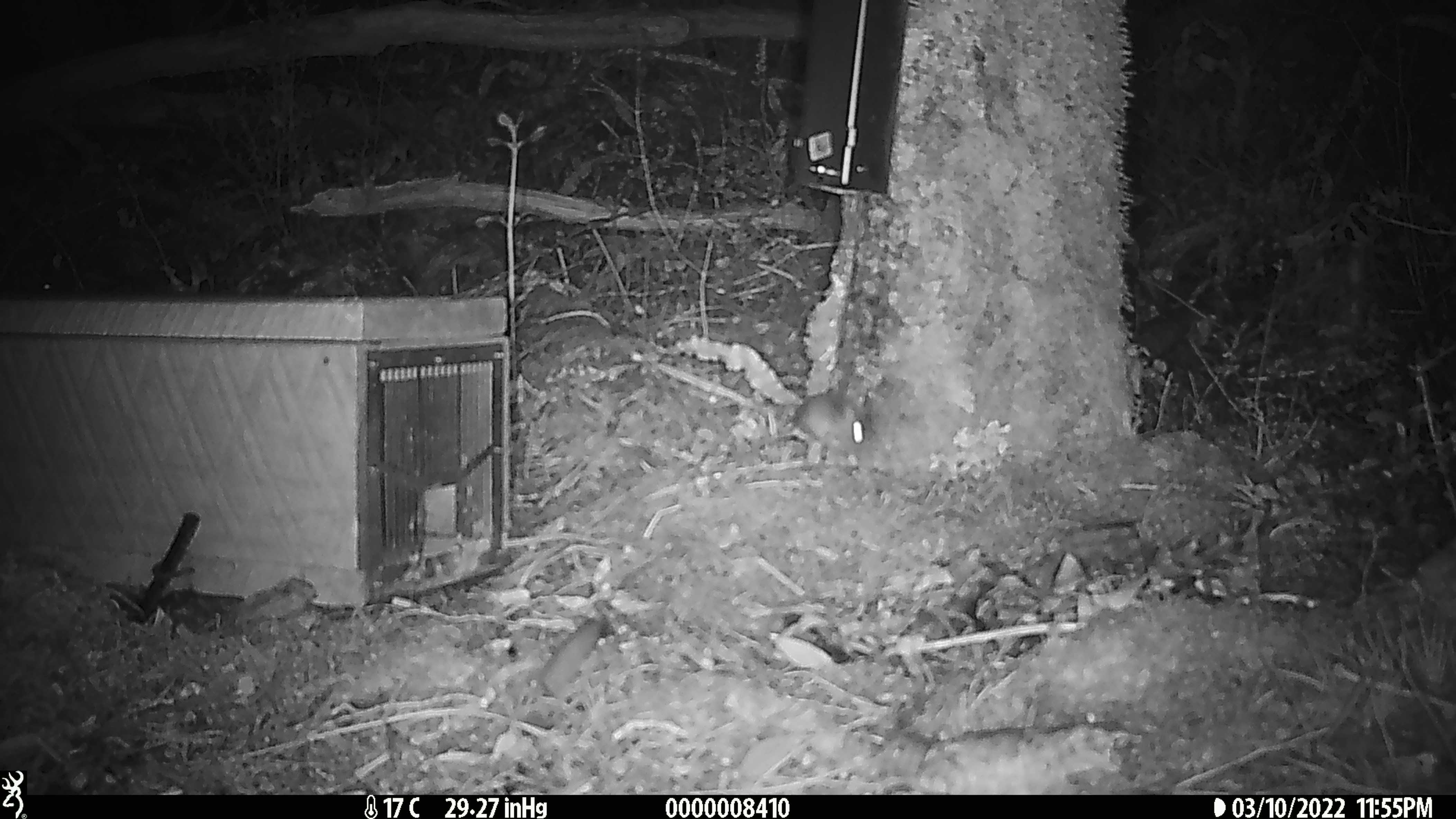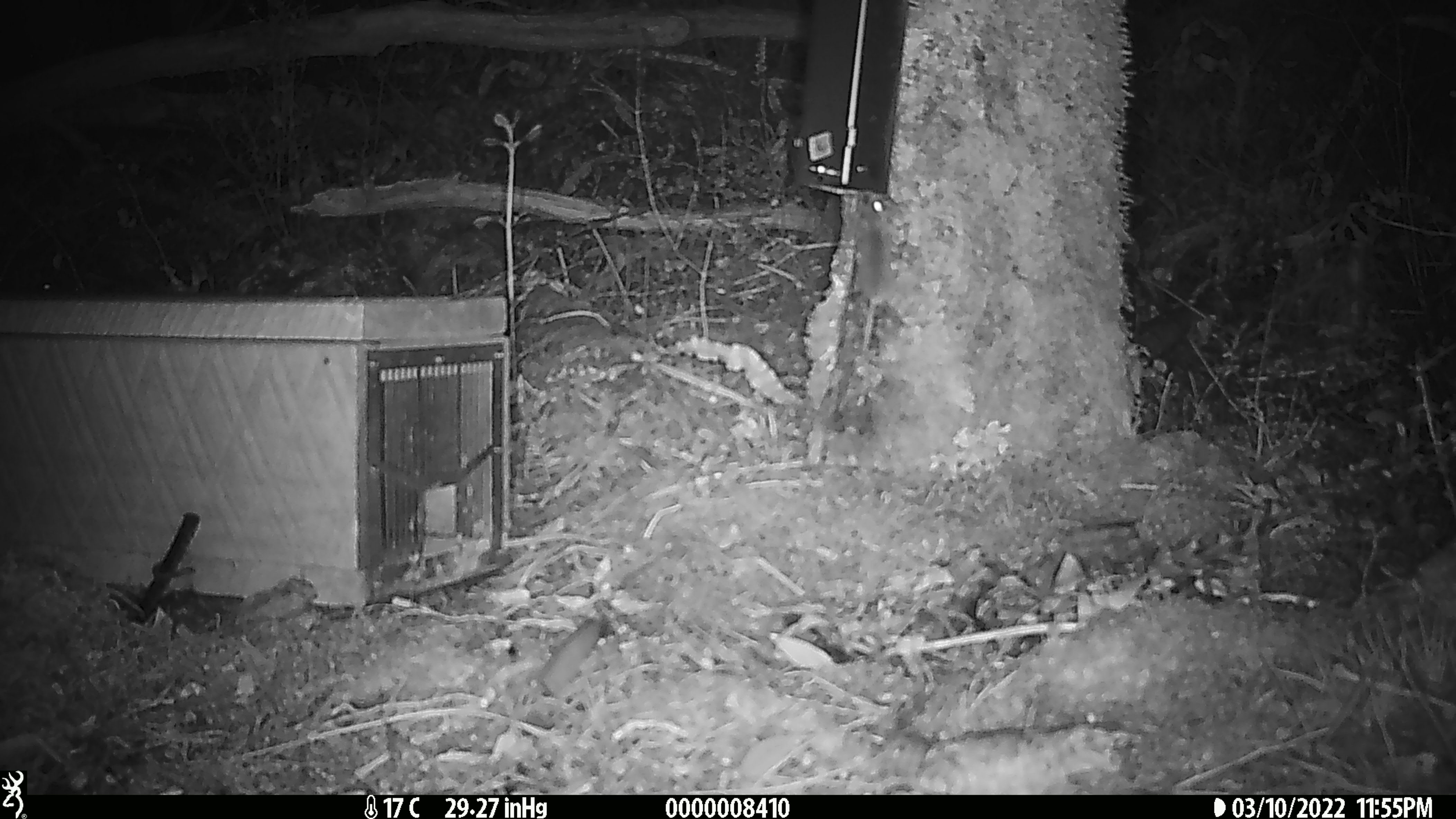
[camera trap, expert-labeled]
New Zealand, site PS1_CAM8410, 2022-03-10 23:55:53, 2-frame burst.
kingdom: Animalia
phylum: Chordata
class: Mammalia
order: Rodentia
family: Muridae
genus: Mus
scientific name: Mus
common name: mouse